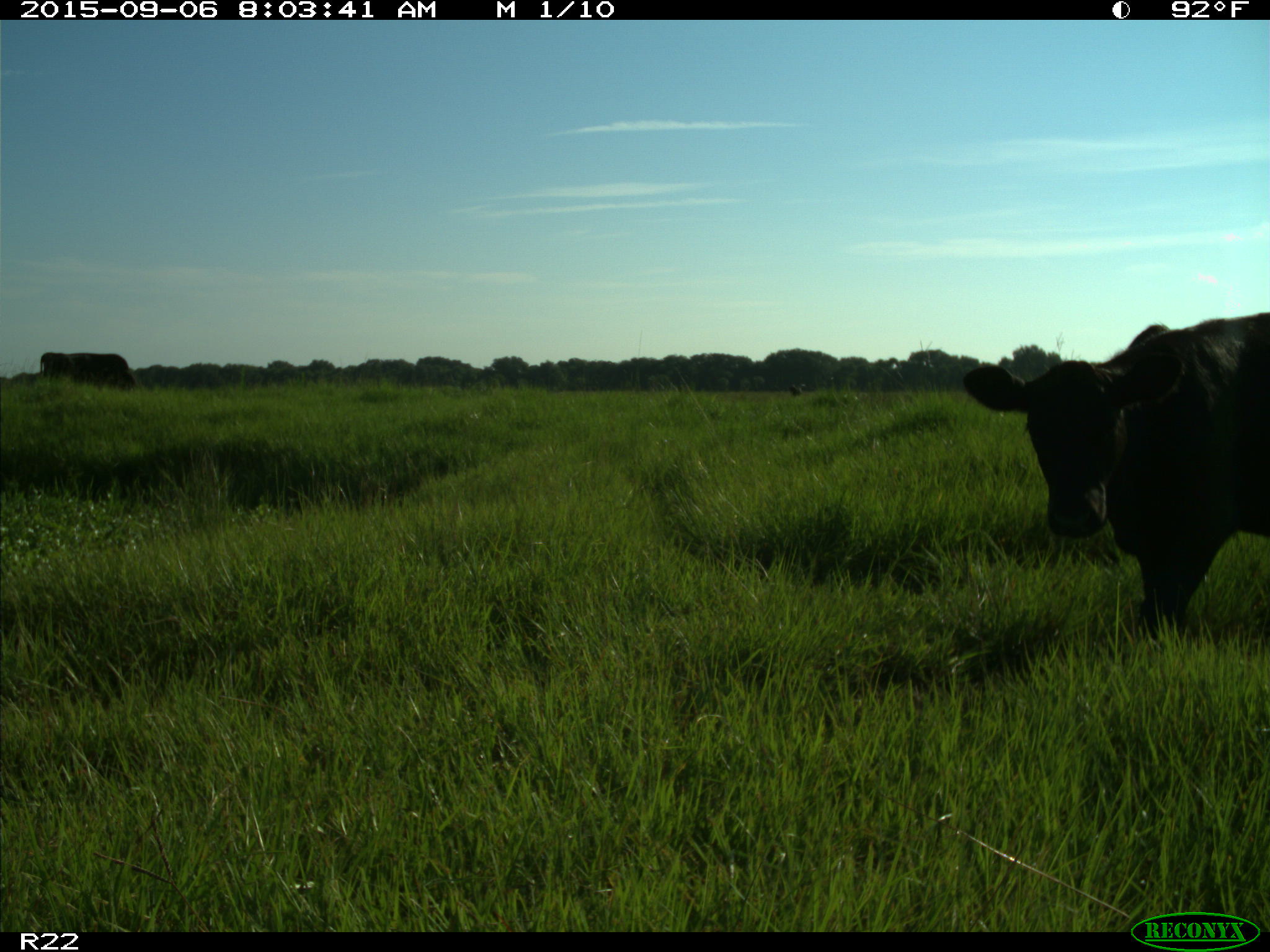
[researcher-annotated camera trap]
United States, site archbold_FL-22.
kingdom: Animalia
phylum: Chordata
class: Mammalia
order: Artiodactyla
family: Bovidae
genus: Bos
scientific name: Bos taurus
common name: domestic cow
Bos taurus (domestic cow).